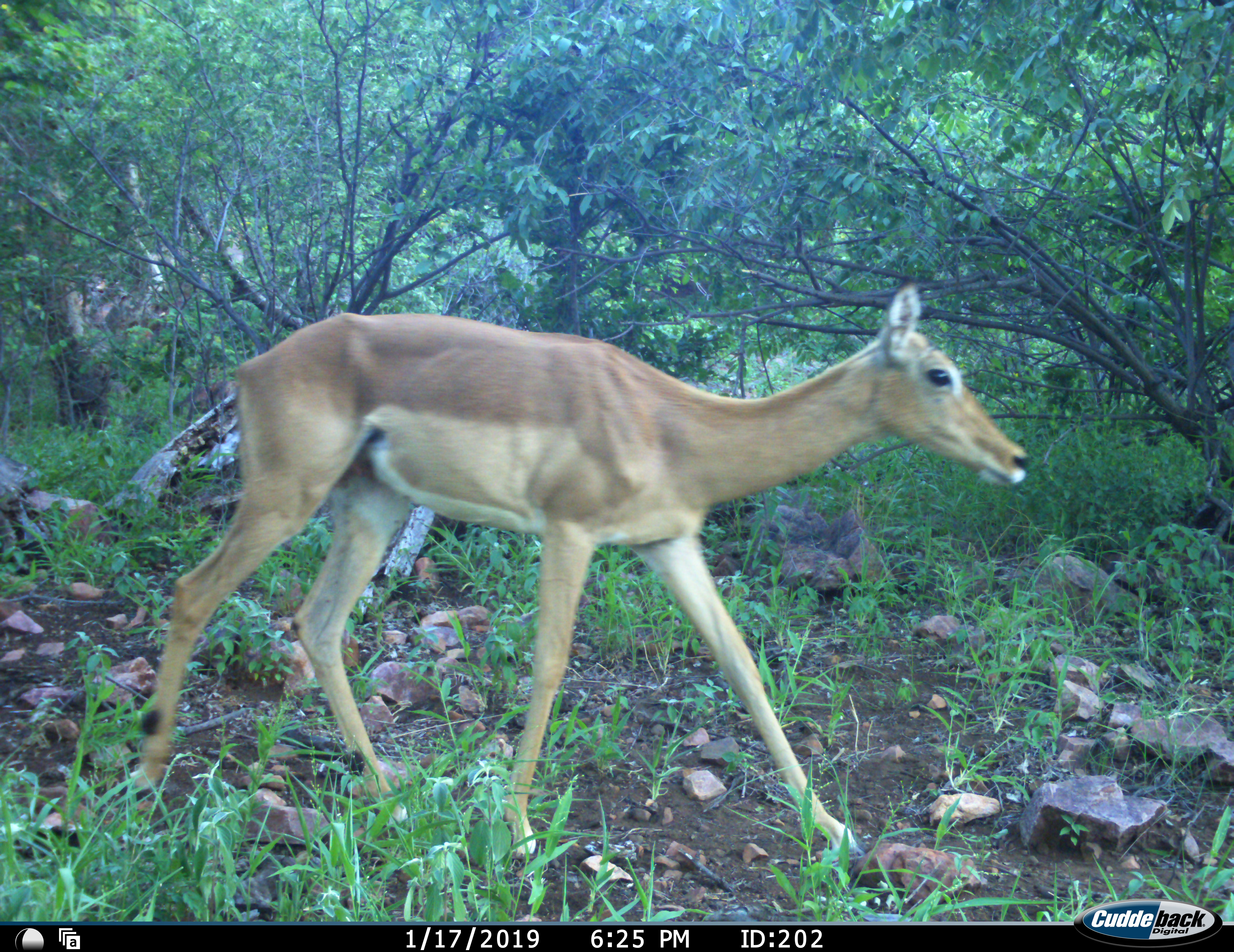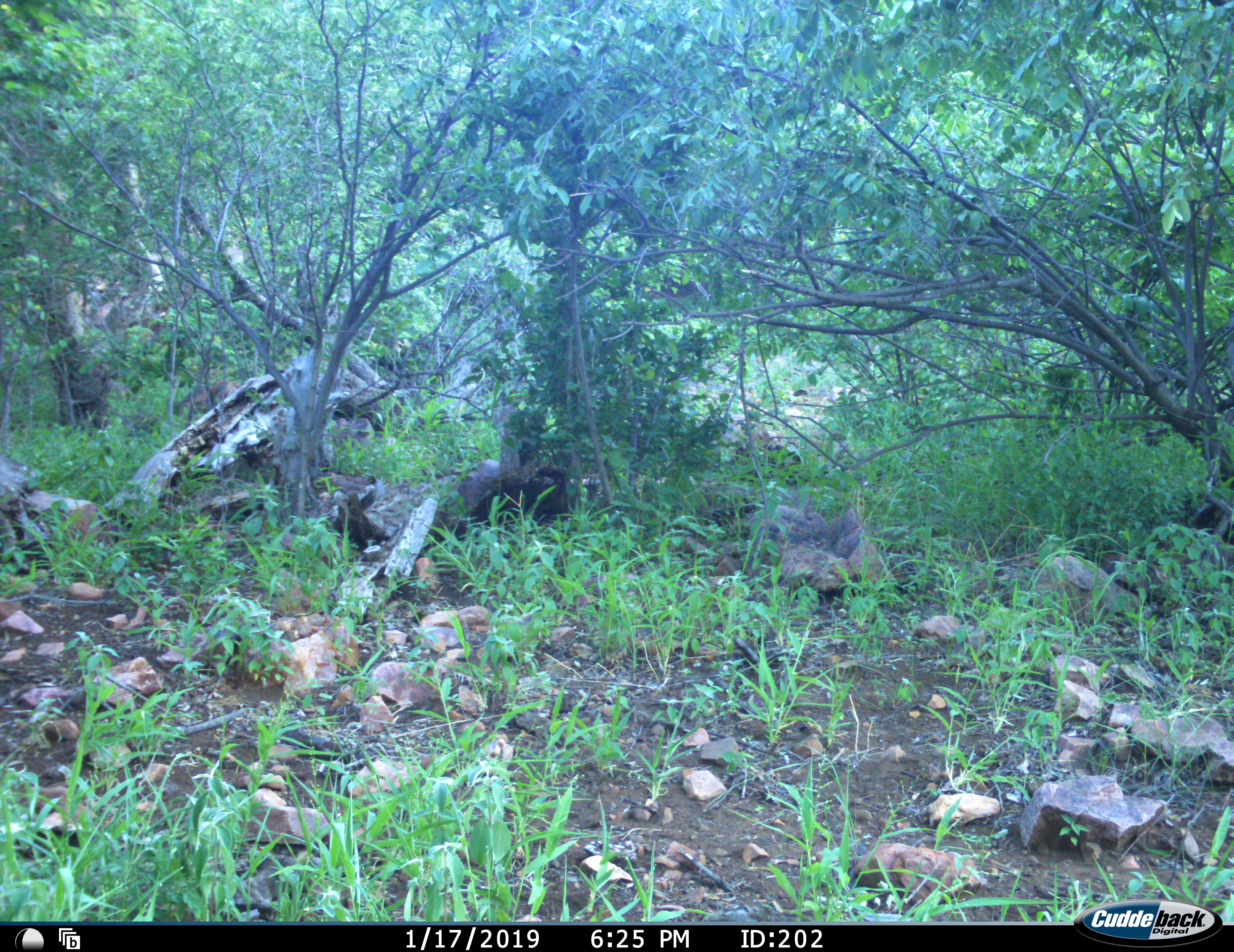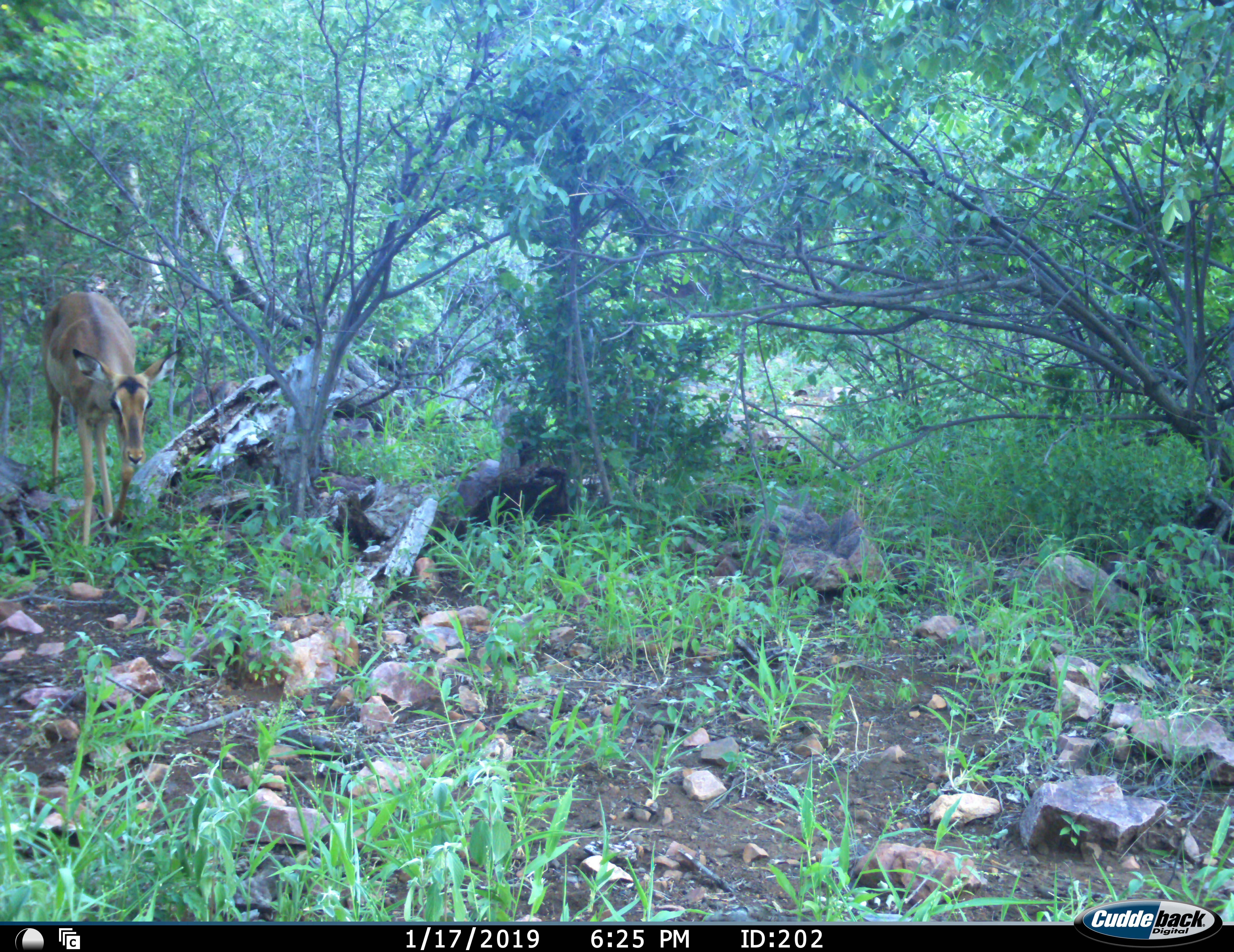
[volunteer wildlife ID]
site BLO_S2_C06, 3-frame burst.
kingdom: Animalia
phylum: Chordata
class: Mammalia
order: Artiodactyla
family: Bovidae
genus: Aepyceros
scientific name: Aepyceros melampus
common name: impala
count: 1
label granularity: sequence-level